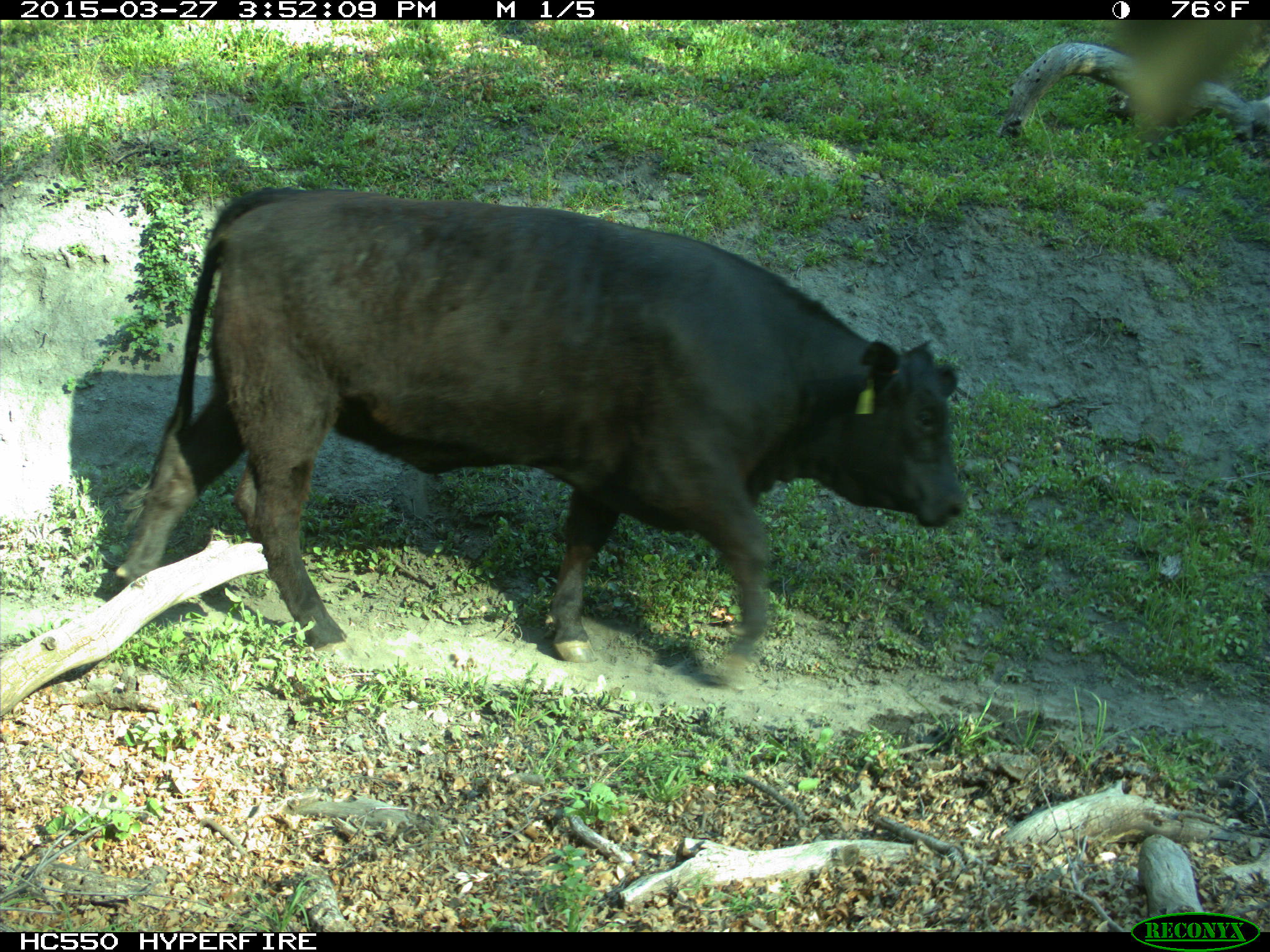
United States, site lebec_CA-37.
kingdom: Animalia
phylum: Chordata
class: Mammalia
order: Artiodactyla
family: Bovidae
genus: Bos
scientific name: Bos taurus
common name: domestic cow